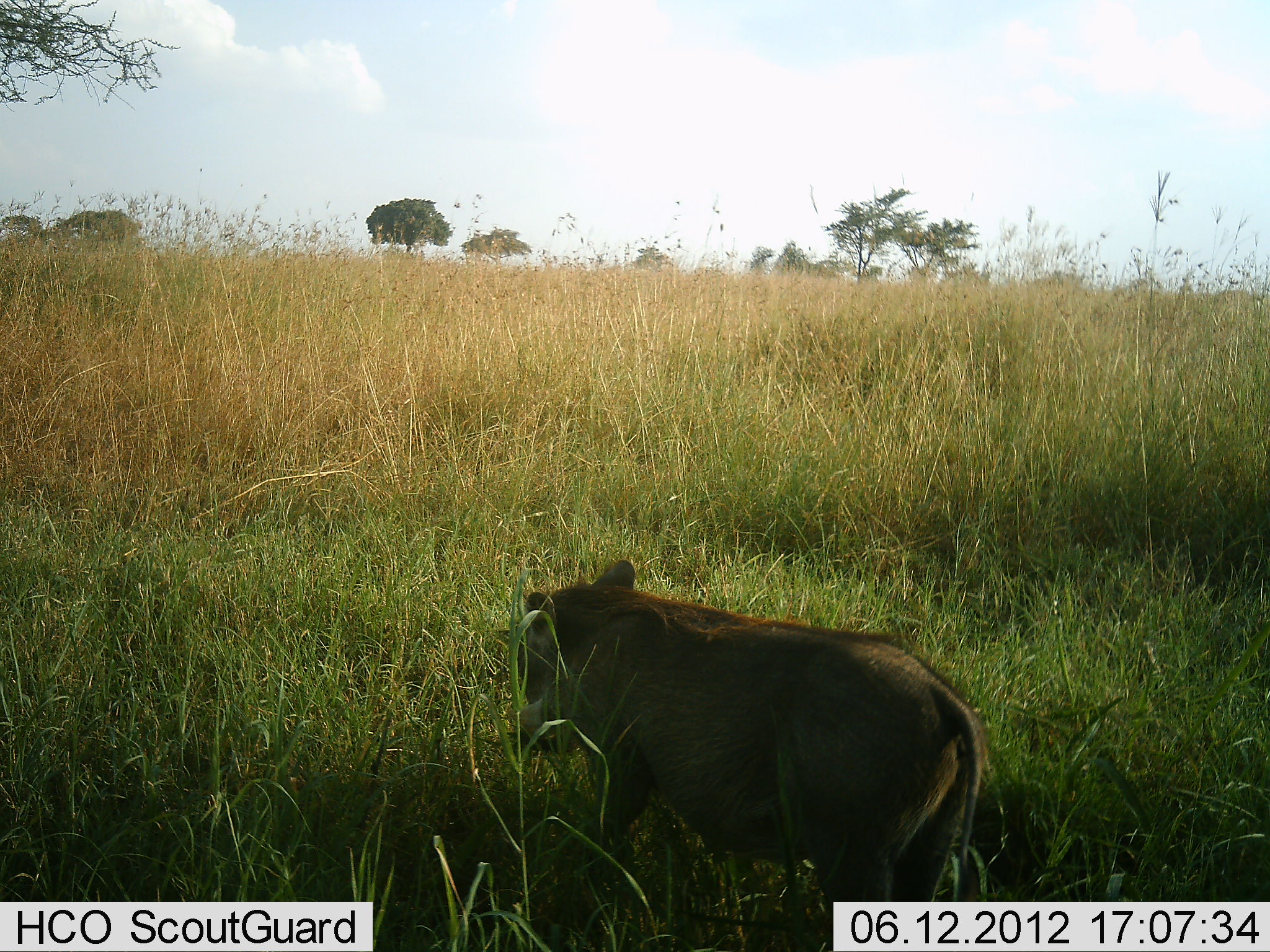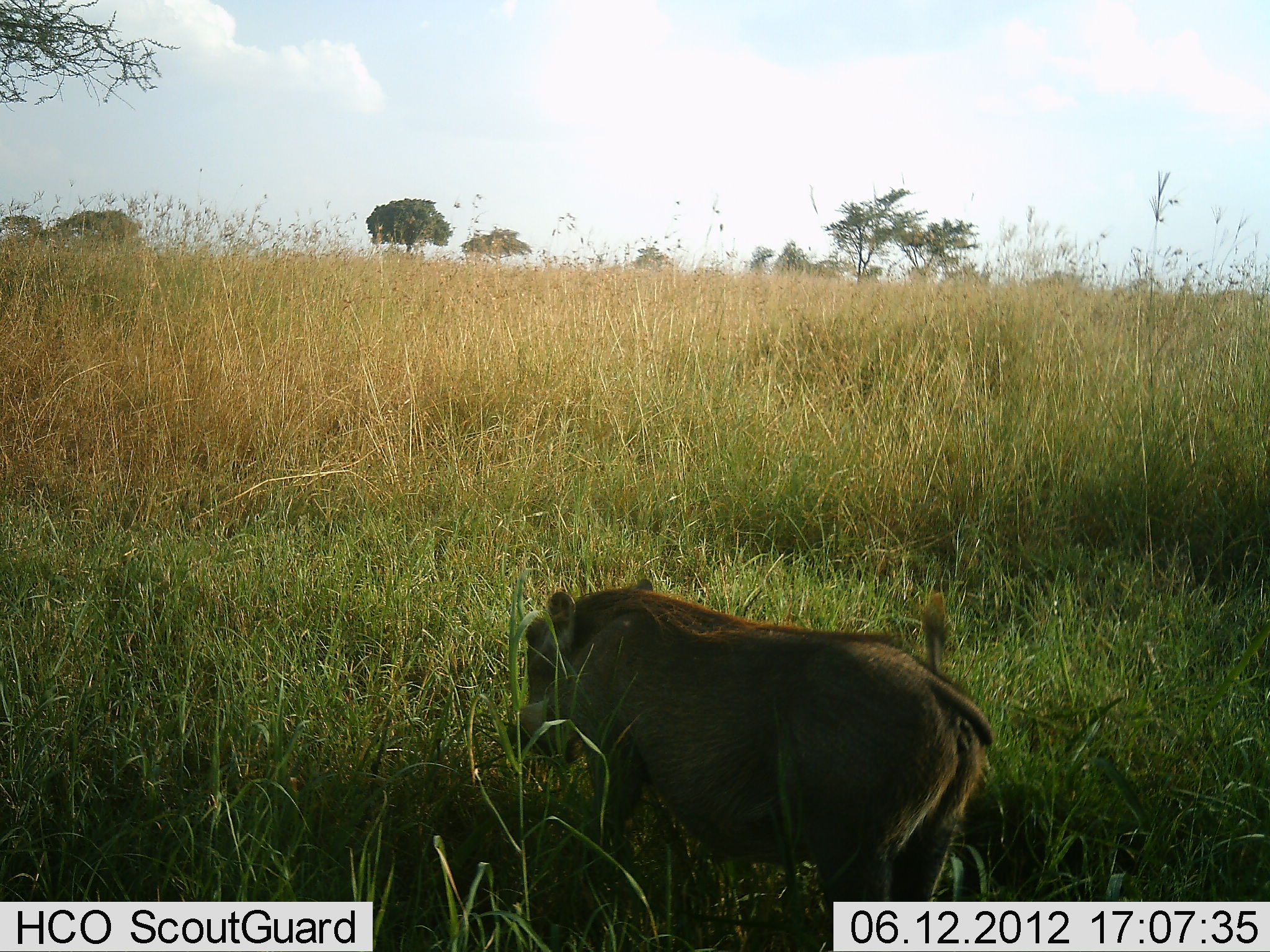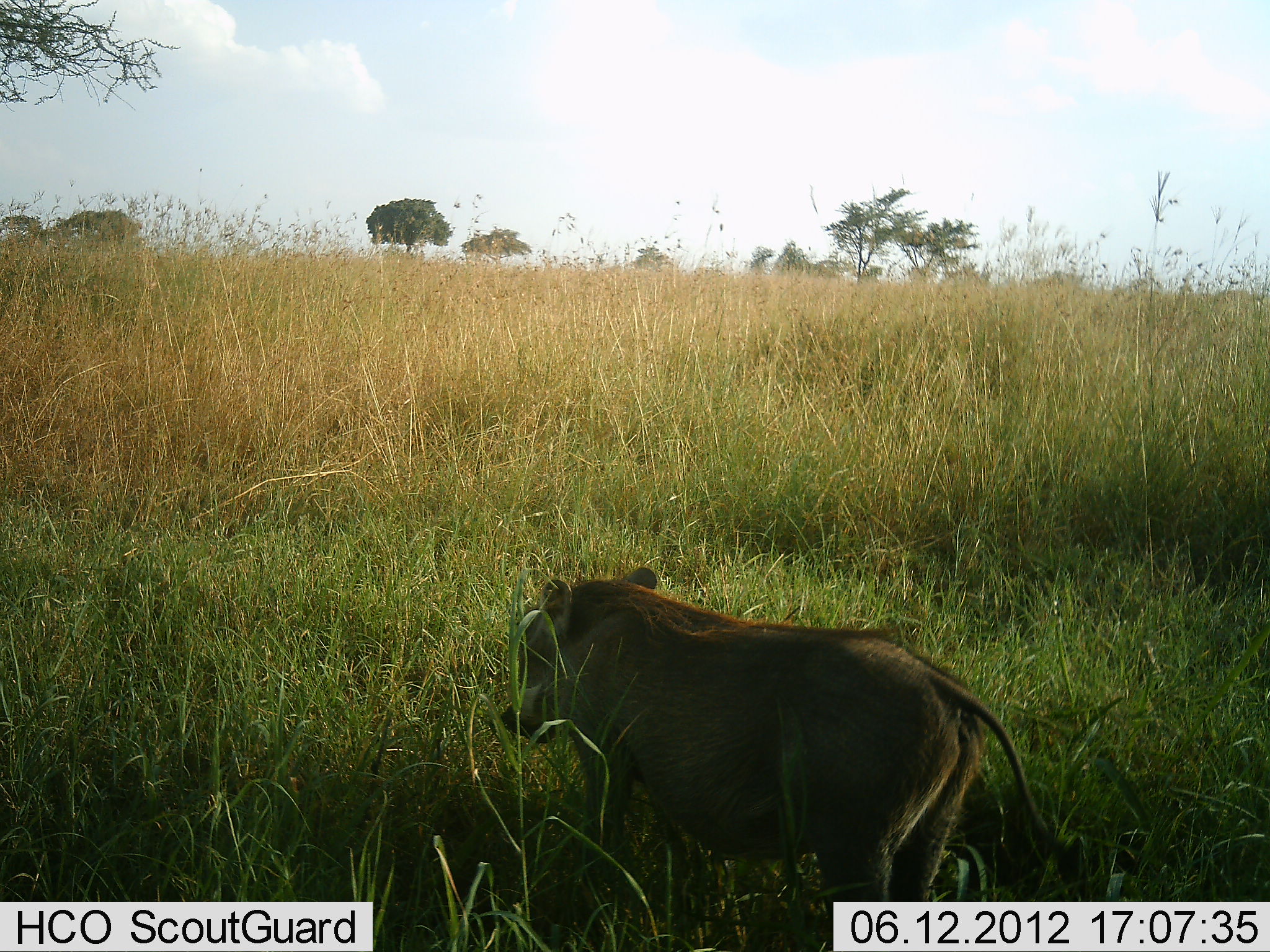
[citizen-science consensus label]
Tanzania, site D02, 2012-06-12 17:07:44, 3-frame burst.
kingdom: Animalia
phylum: Chordata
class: Mammalia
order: Artiodactyla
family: Suidae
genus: Phacochoerus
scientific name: Phacochoerus africanus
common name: warthog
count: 1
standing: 50%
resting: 0%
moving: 10%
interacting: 0%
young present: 10%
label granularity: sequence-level